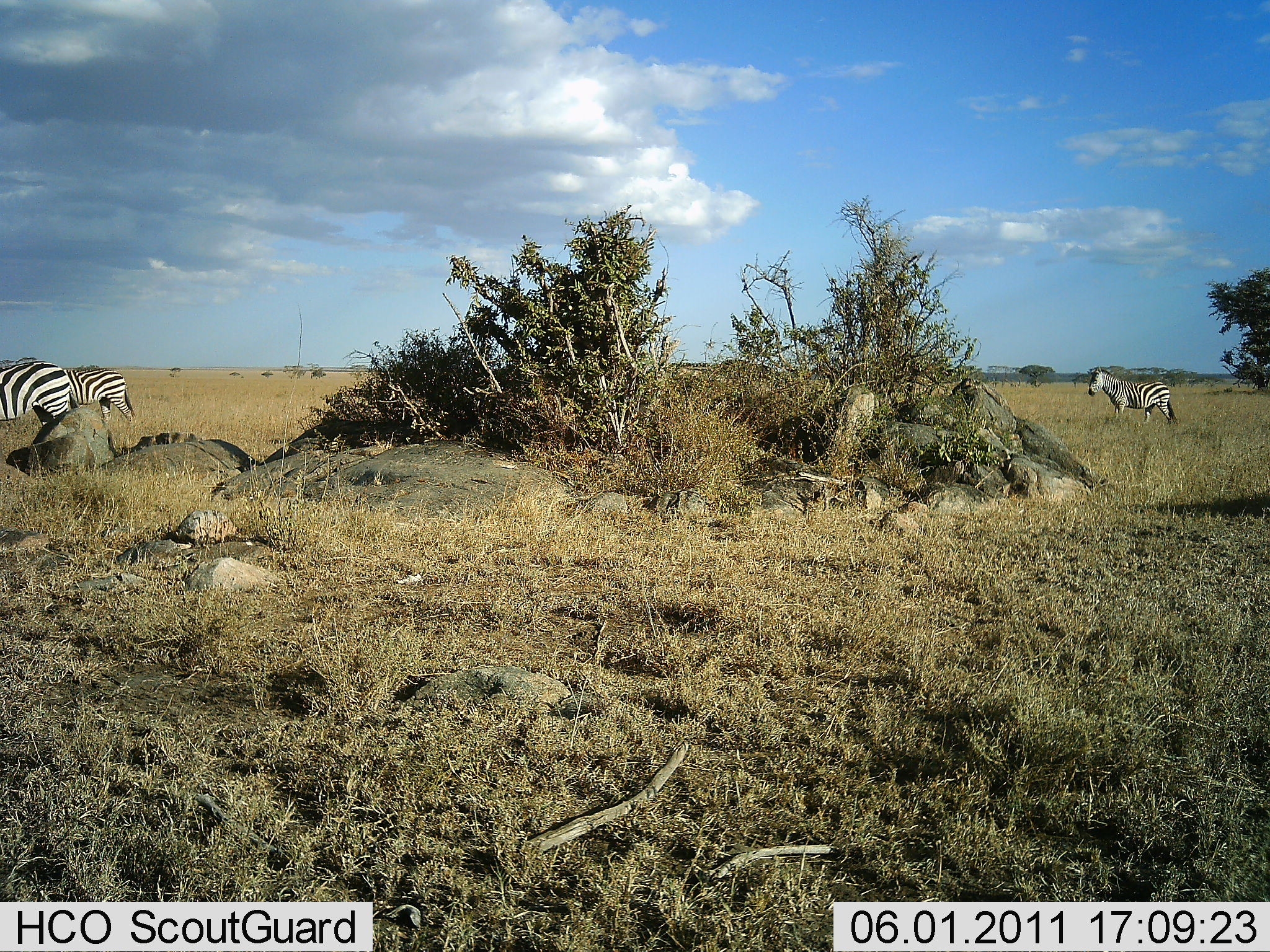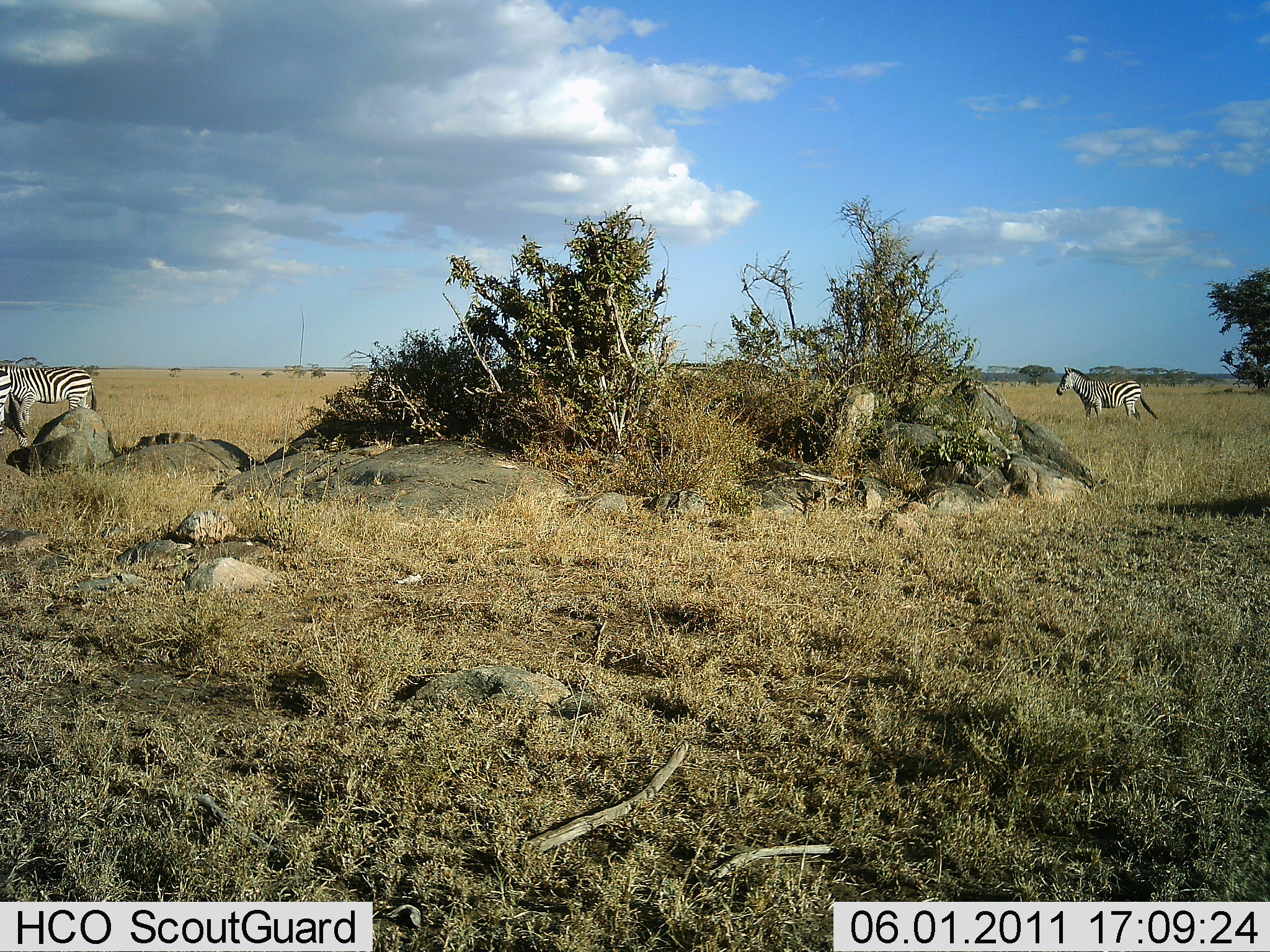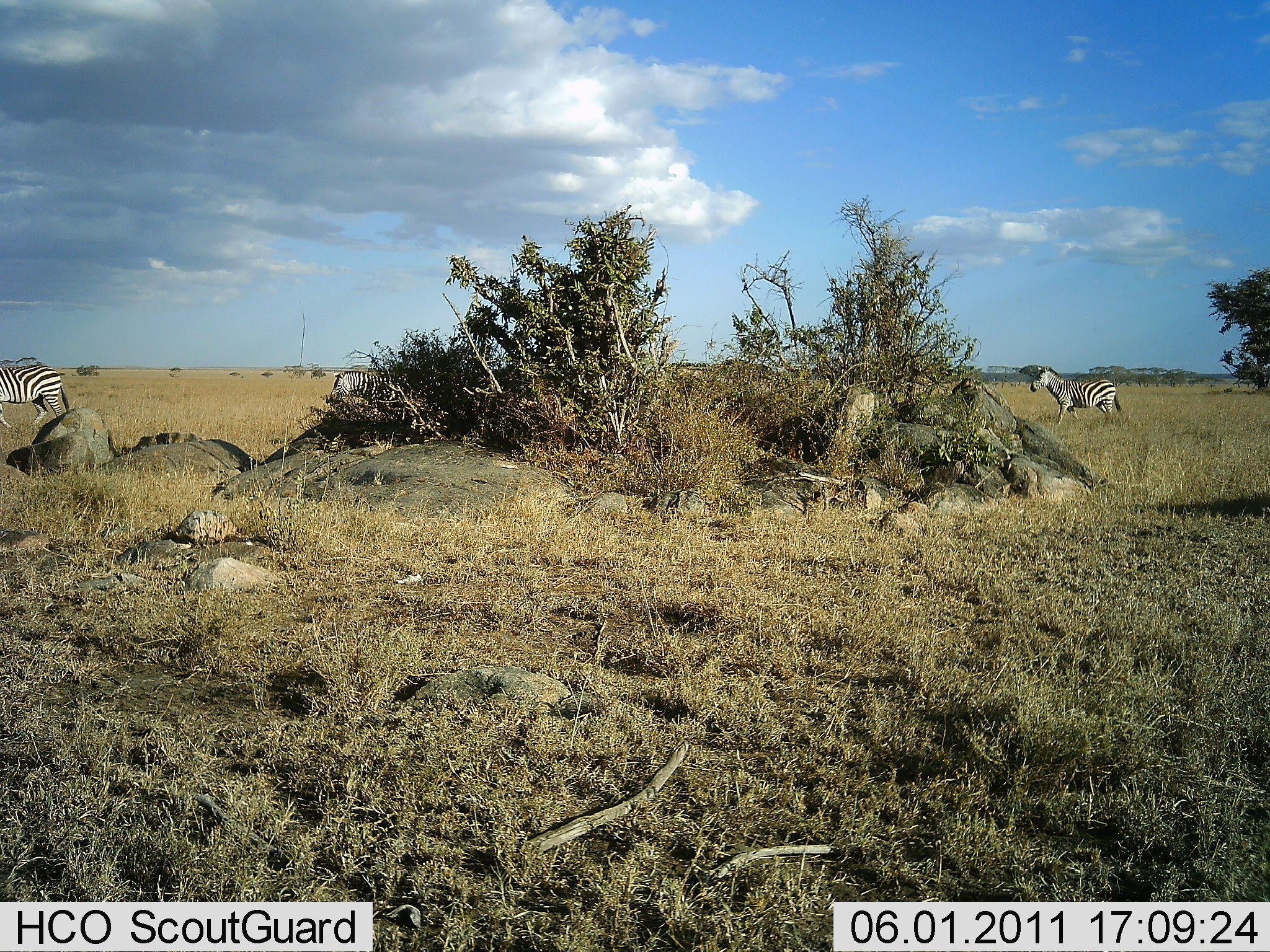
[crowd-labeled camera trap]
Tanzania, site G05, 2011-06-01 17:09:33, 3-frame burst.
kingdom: Animalia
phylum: Chordata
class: Mammalia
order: Perissodactyla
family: Equidae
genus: Equus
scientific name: Equus quagga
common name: plains zebra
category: zebra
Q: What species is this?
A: Zebra (plains zebra) (Equus quagga).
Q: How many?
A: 3.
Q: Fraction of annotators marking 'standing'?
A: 17%.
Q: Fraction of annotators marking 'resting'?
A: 0%.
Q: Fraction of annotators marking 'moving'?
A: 83%.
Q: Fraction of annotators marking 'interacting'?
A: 8%.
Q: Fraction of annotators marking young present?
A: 8%.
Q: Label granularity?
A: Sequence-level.